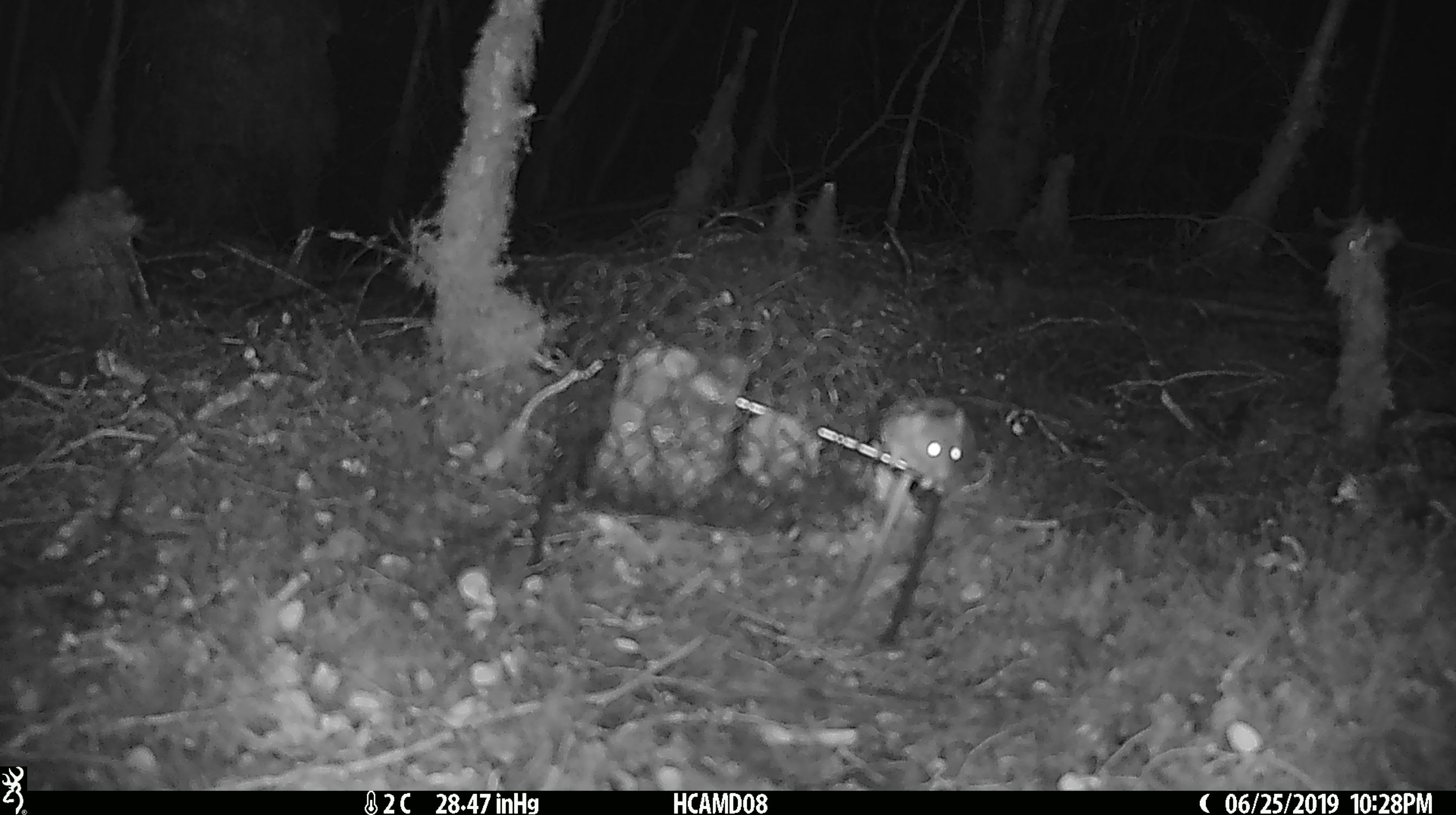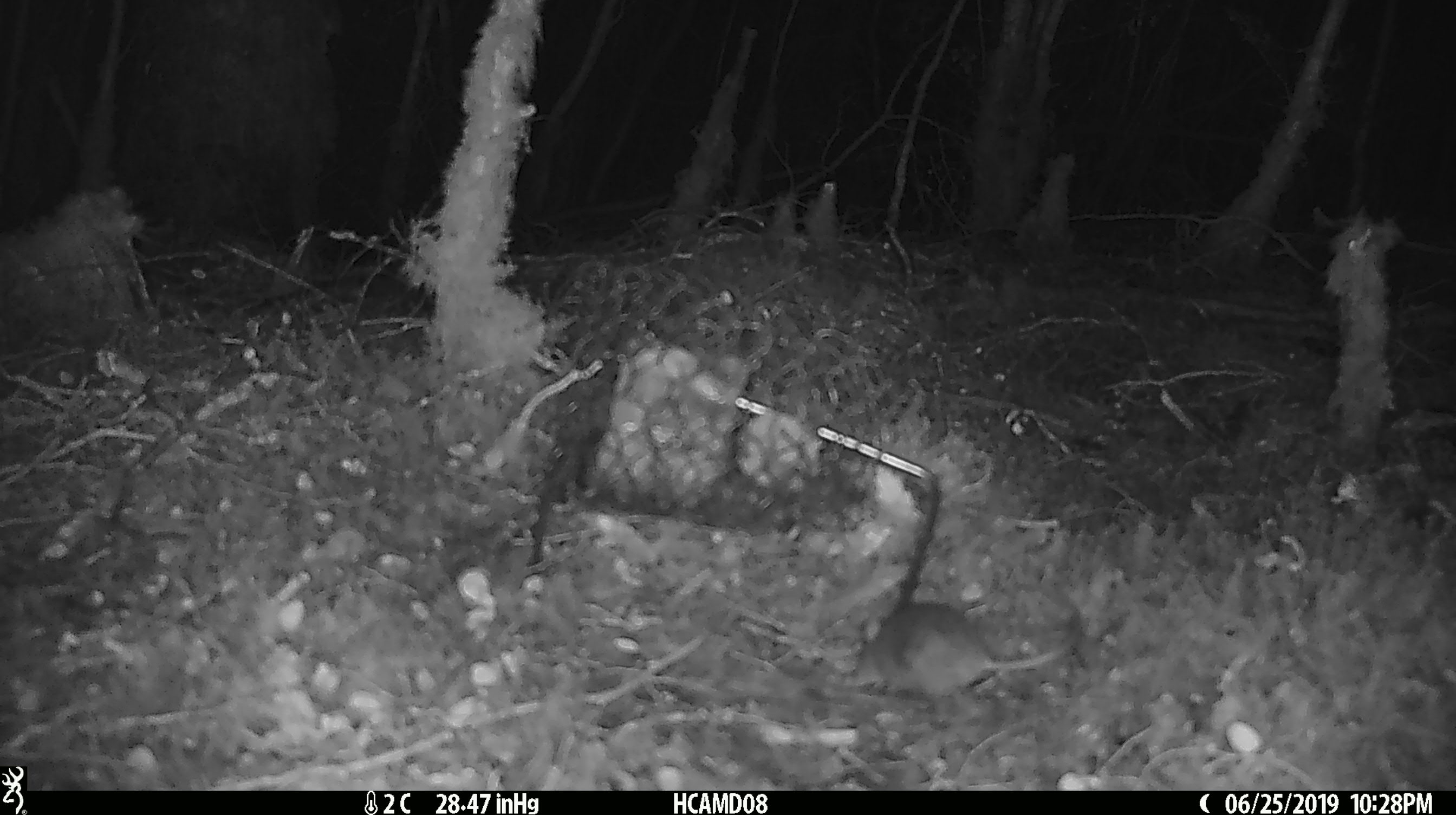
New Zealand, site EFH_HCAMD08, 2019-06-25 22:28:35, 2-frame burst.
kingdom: Animalia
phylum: Chordata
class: Mammalia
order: Rodentia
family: Muridae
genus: Mus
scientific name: Mus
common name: mouse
Mouse (Mus).